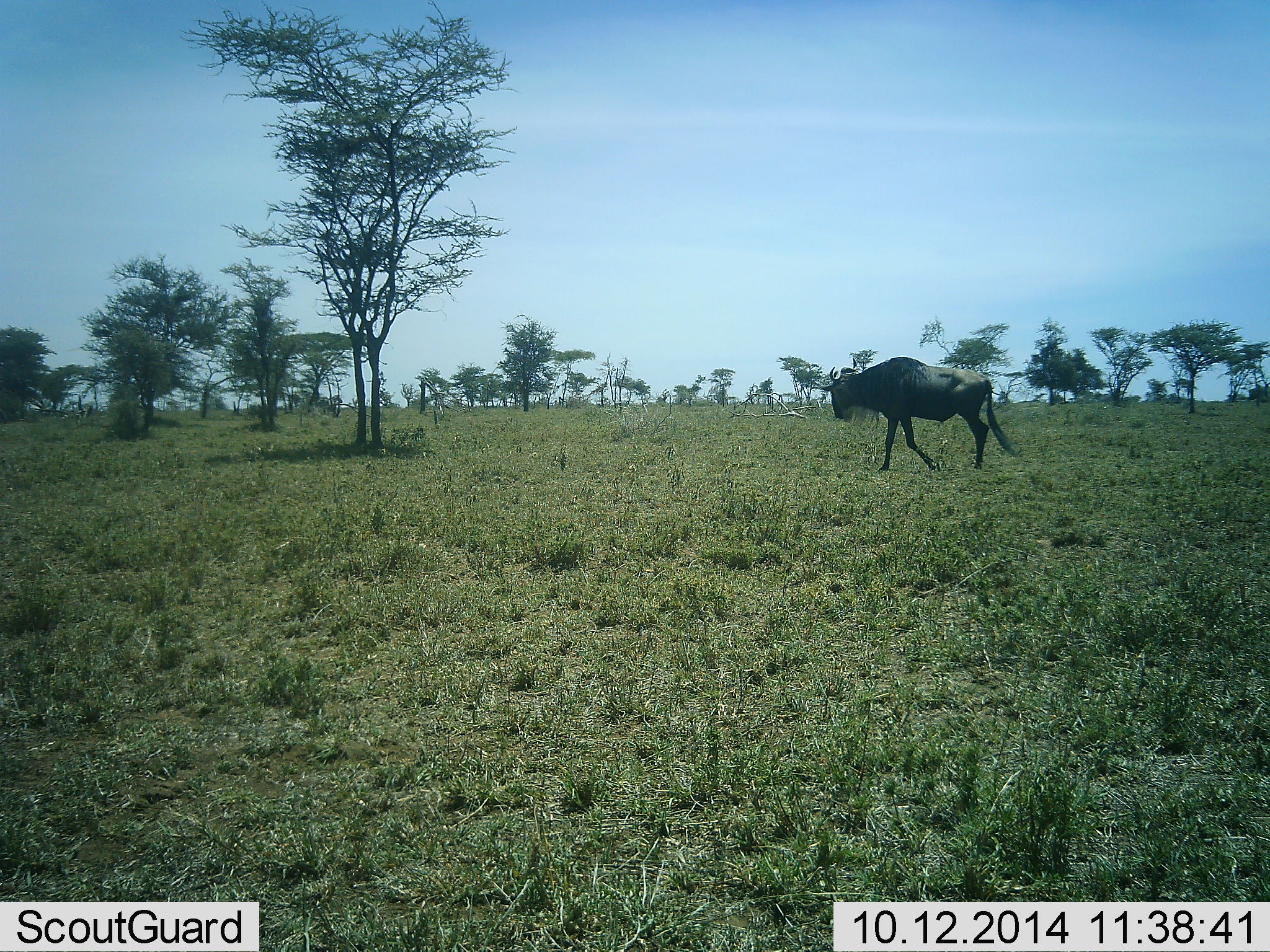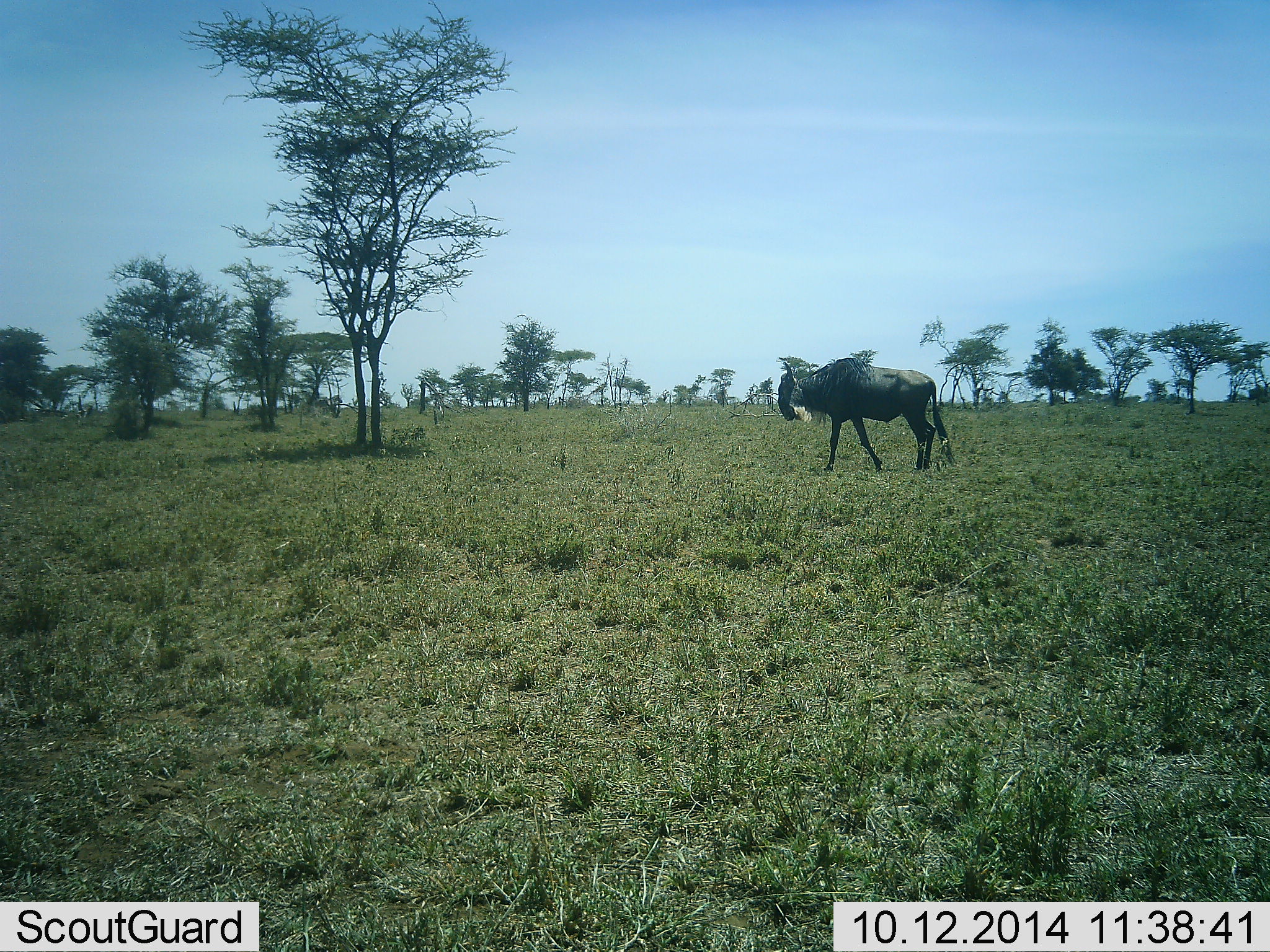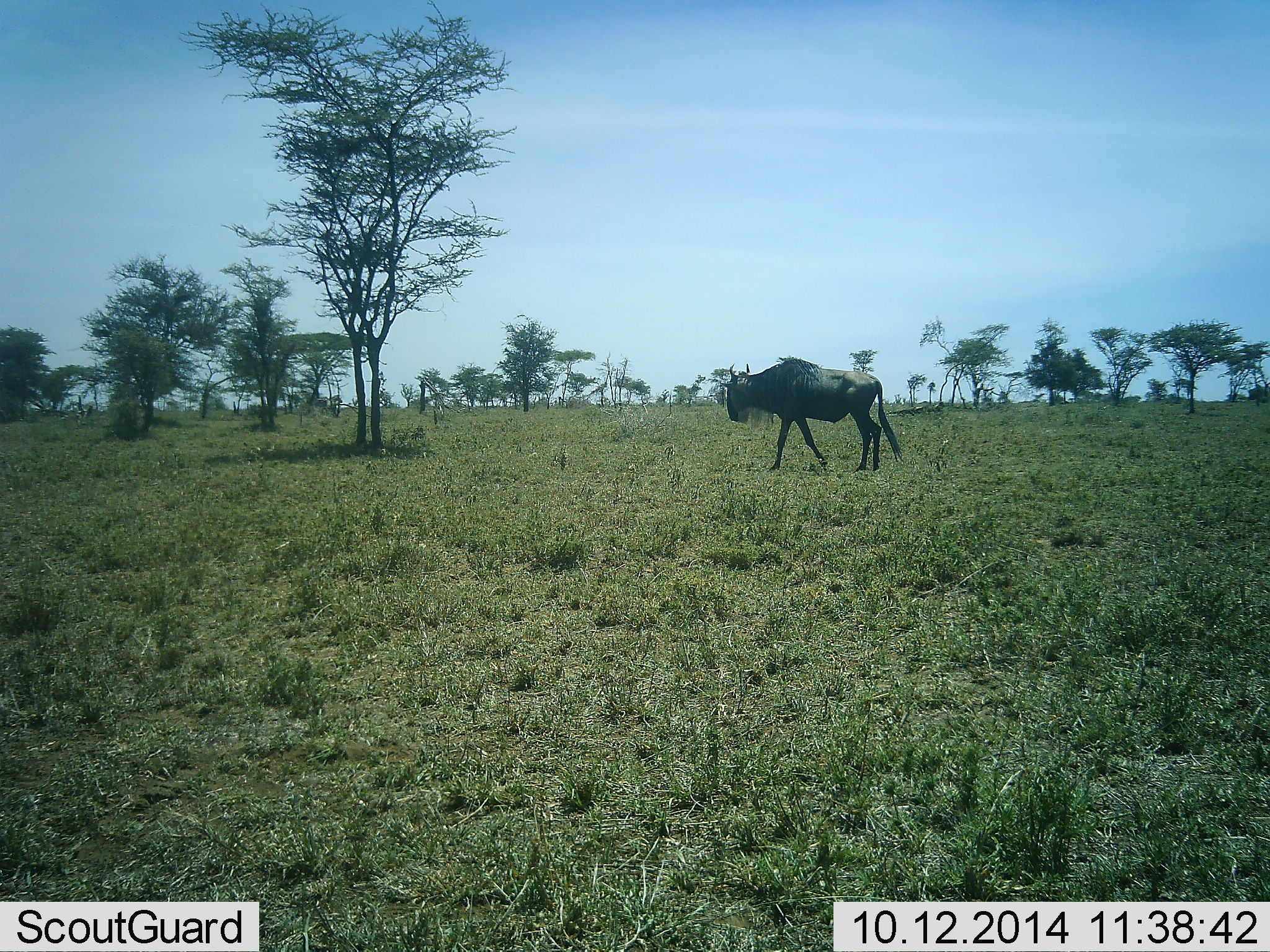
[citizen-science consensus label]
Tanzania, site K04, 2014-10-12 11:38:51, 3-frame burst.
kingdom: Animalia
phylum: Chordata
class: Mammalia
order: Artiodactyla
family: Bovidae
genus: Connochaetes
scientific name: Connochaetes taurinus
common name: blue wildebeest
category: wildebeest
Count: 1.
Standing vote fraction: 10%.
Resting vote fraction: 0%.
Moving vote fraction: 90%.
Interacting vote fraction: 0%.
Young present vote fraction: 0%.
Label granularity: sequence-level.